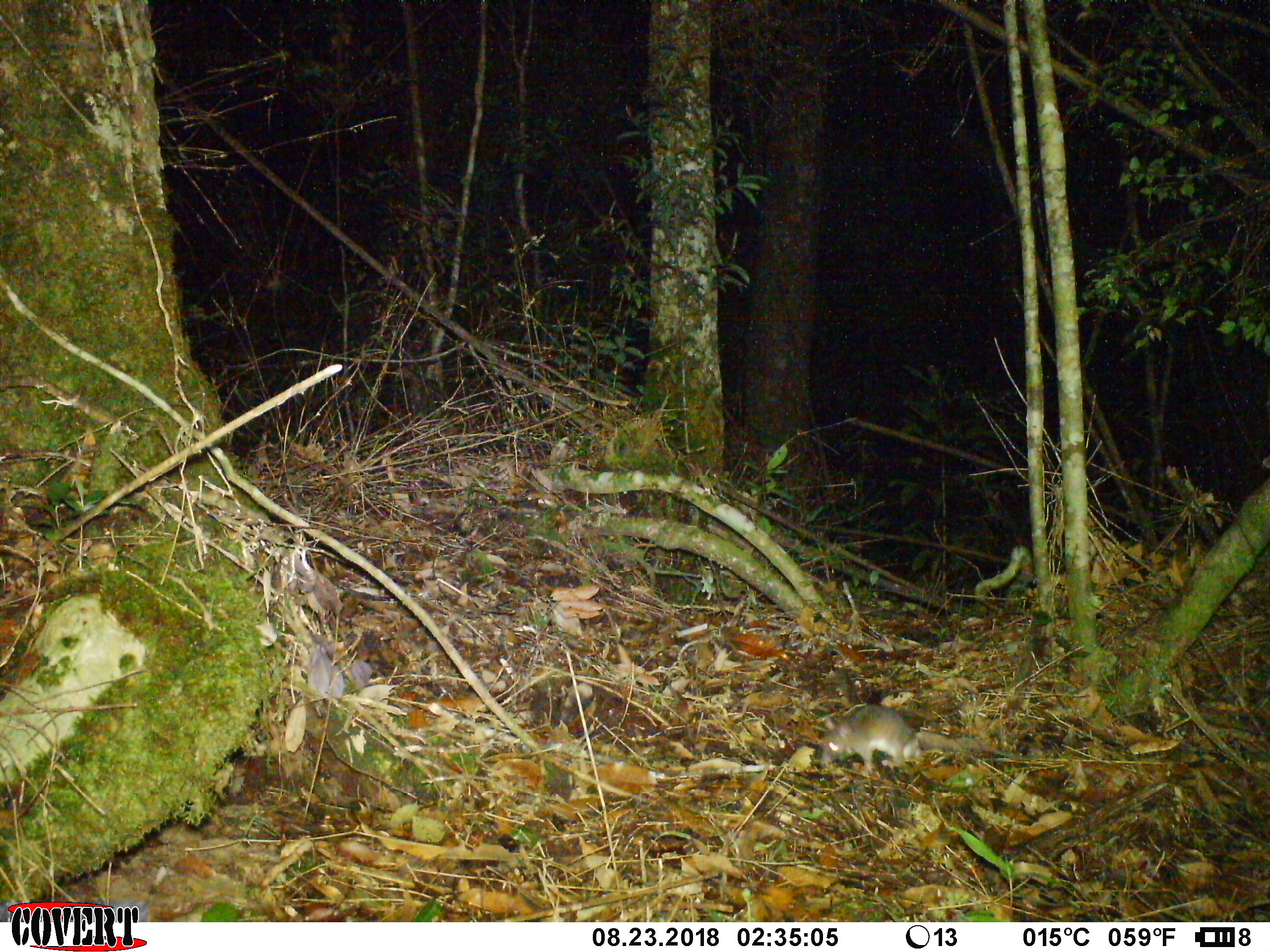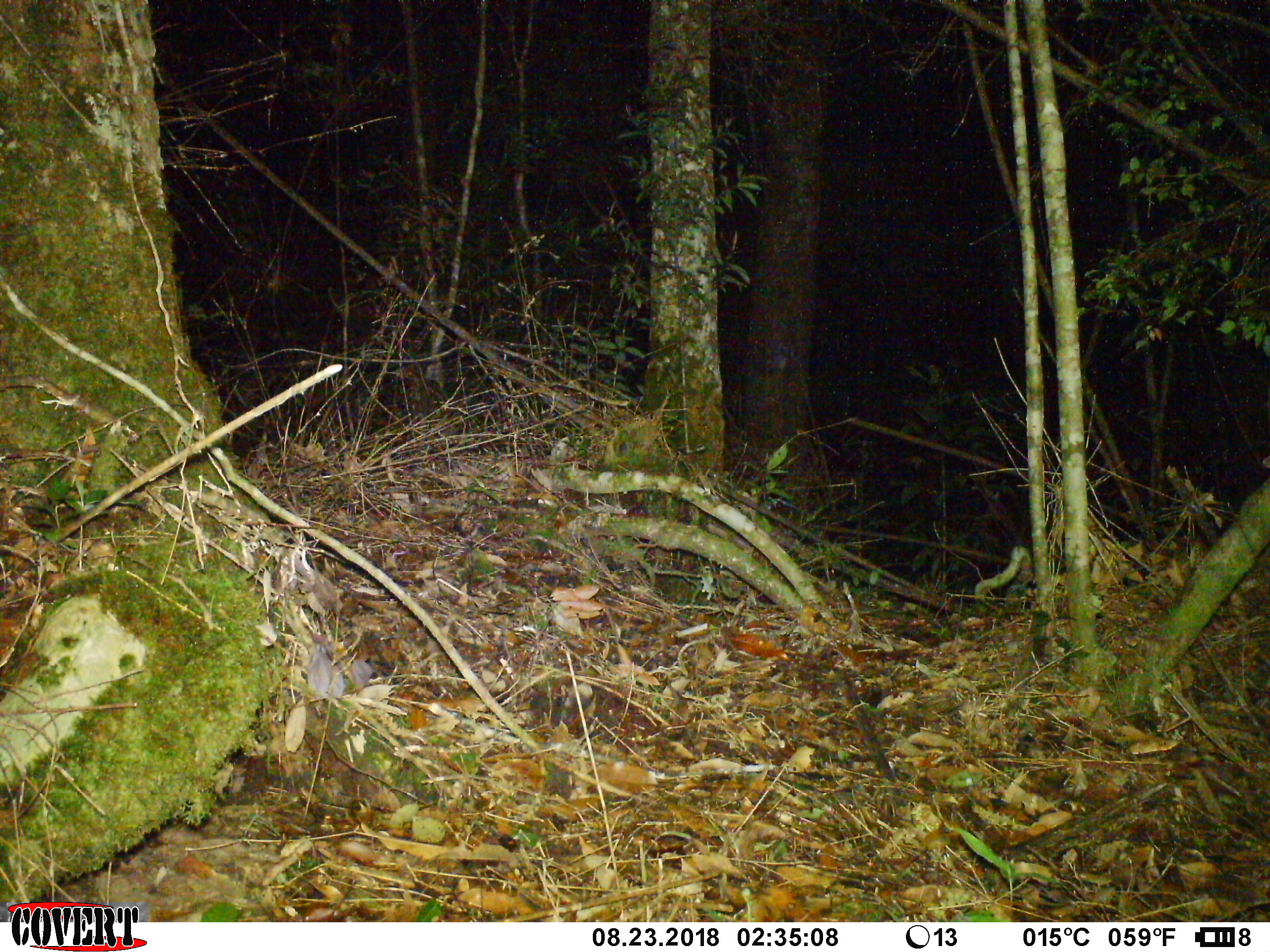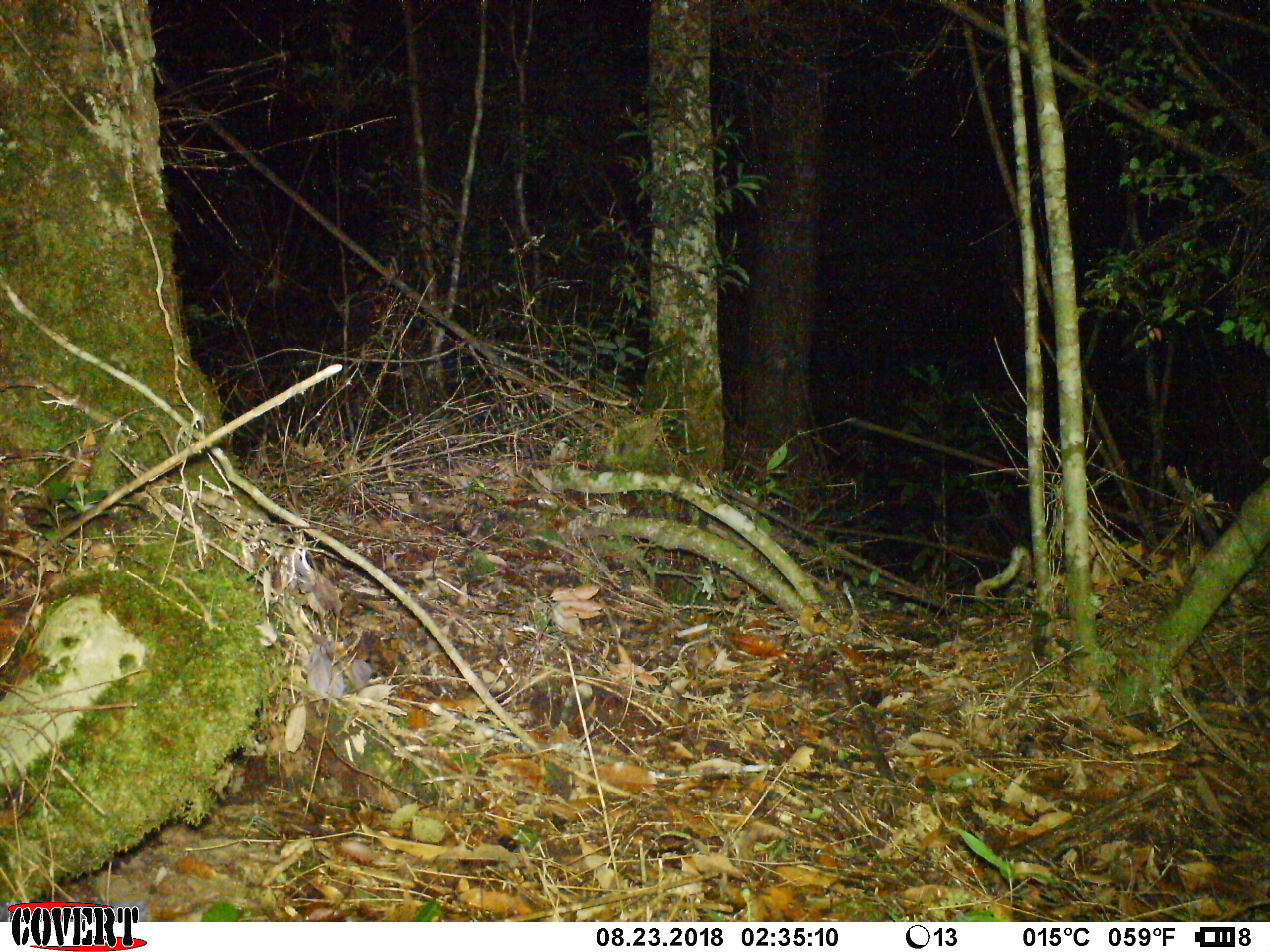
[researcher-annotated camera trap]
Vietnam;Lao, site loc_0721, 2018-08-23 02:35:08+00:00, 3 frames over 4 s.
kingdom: Animalia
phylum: Chordata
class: Mammalia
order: Rodentia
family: Muridae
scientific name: Muridae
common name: old-world mice and rats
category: unidentified murid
Unidentified murid (old-world mice and rats) (Muridae). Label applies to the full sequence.